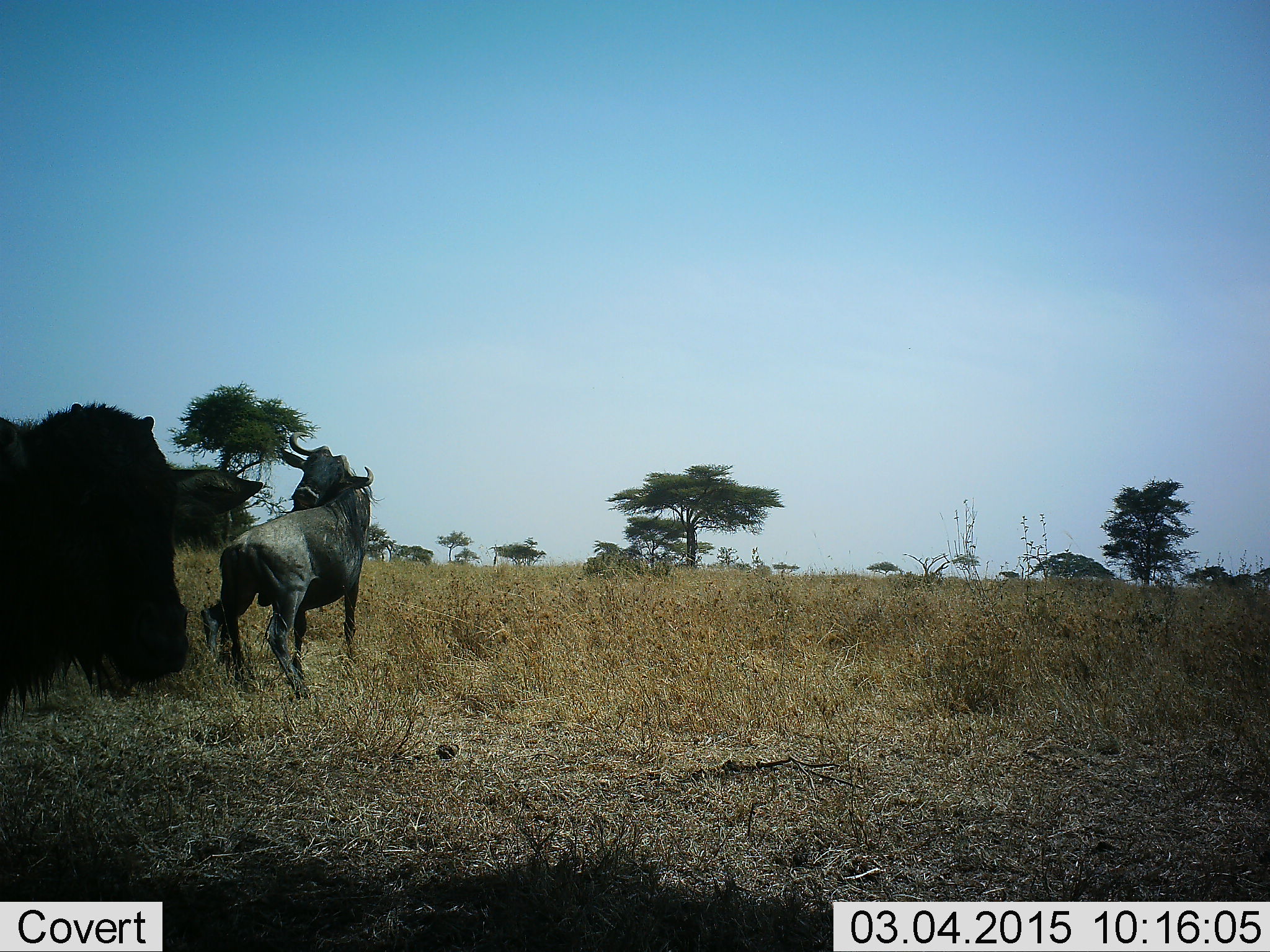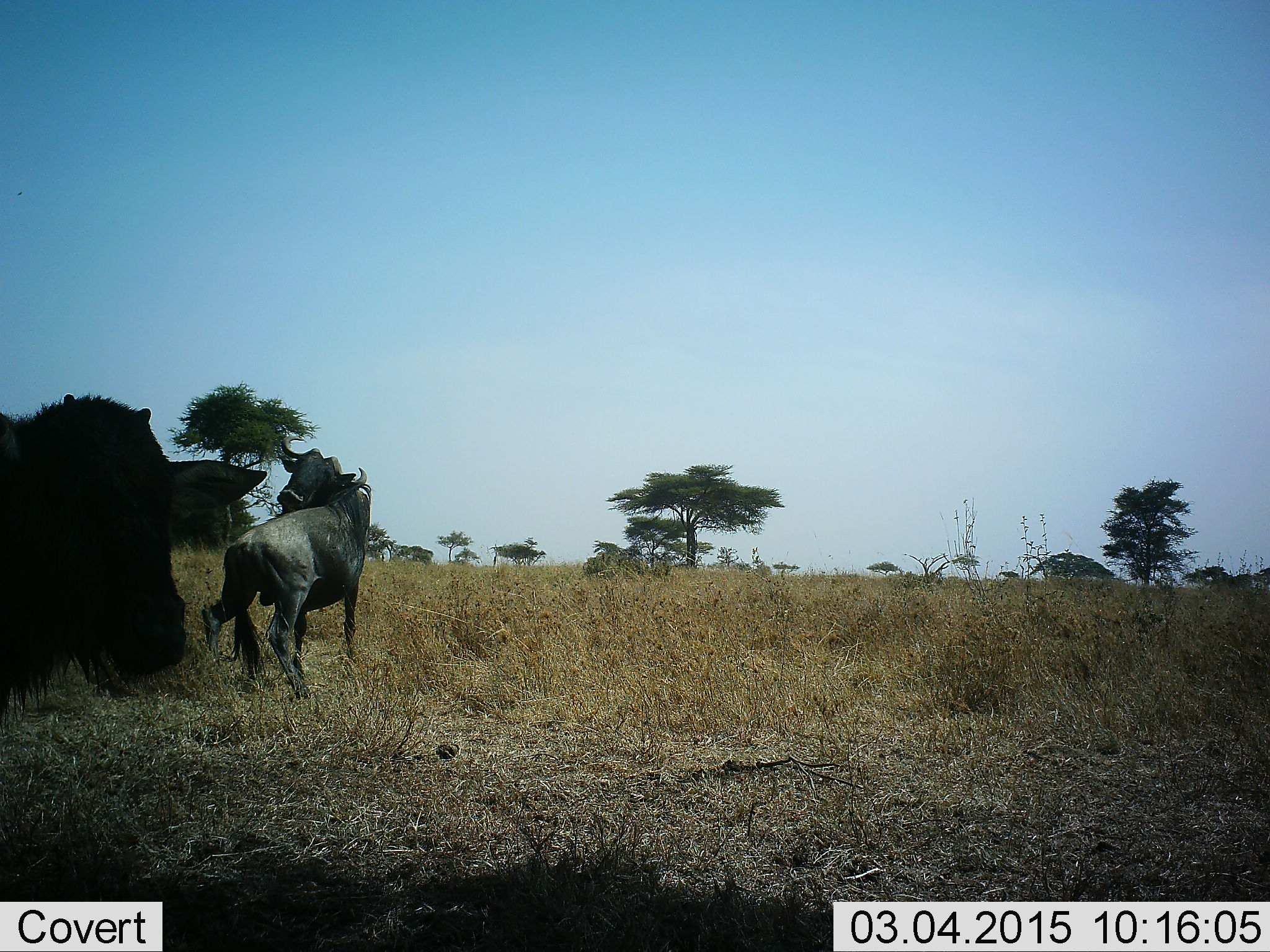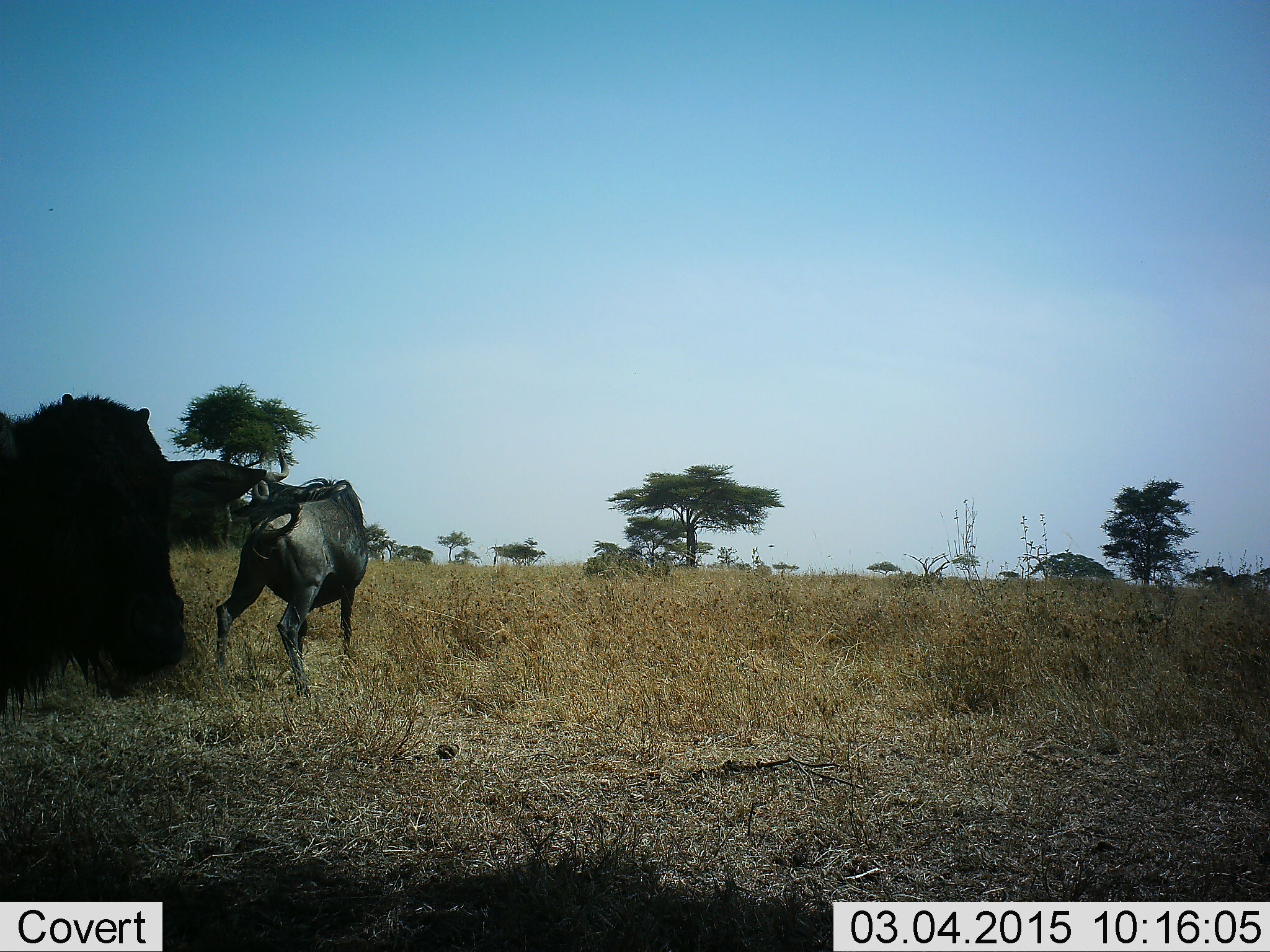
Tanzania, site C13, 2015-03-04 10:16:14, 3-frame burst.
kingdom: Animalia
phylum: Chordata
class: Mammalia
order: Artiodactyla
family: Bovidae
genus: Connochaetes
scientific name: Connochaetes taurinus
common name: blue wildebeest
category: wildebeest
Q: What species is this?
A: Wildebeest (blue wildebeest) (Connochaetes taurinus).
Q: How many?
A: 2.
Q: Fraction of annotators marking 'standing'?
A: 80%.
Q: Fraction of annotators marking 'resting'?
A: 0%.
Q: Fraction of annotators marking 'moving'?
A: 10%.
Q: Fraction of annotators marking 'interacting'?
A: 10%.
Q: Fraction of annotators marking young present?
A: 30%.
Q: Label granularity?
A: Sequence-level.